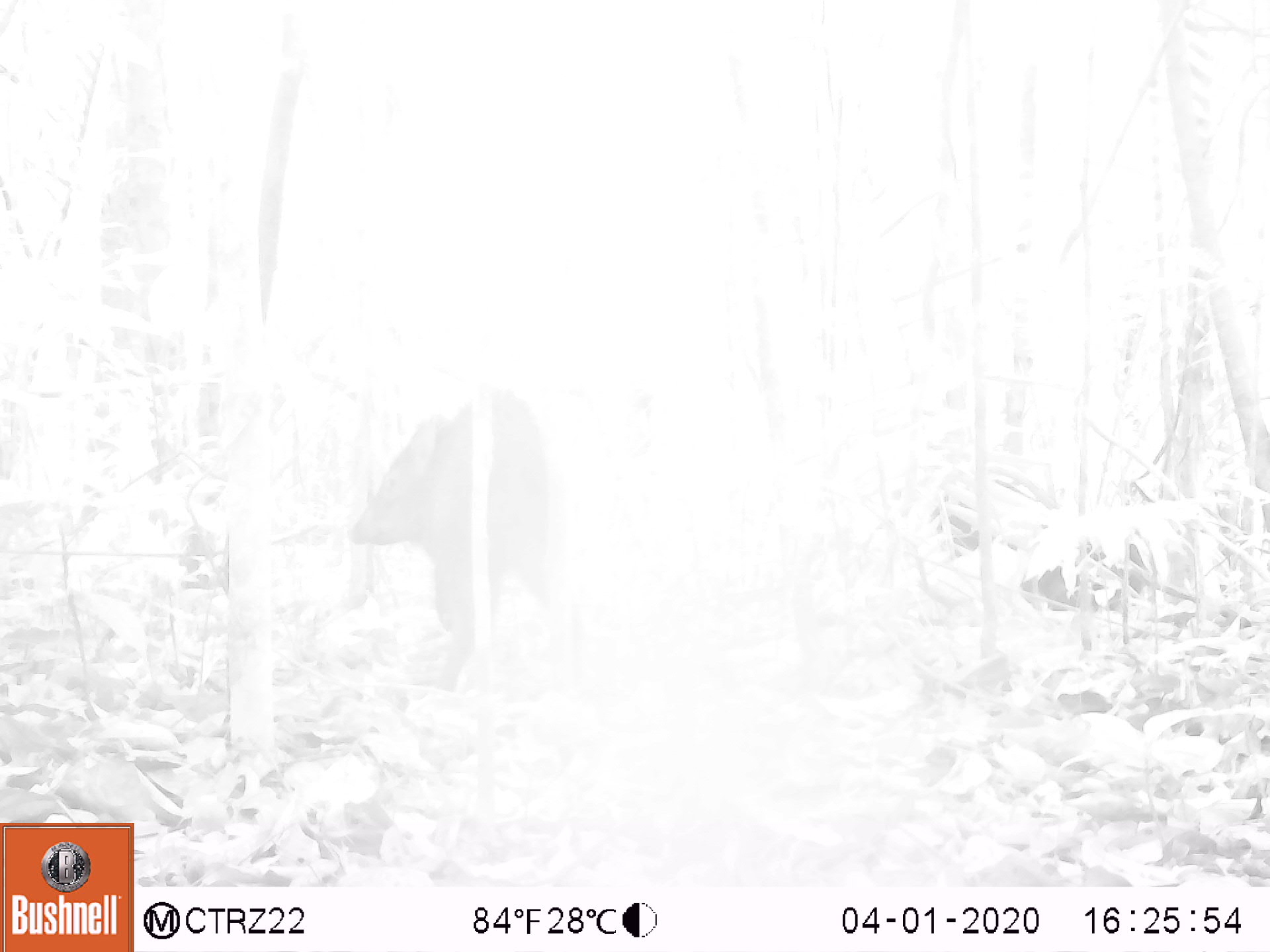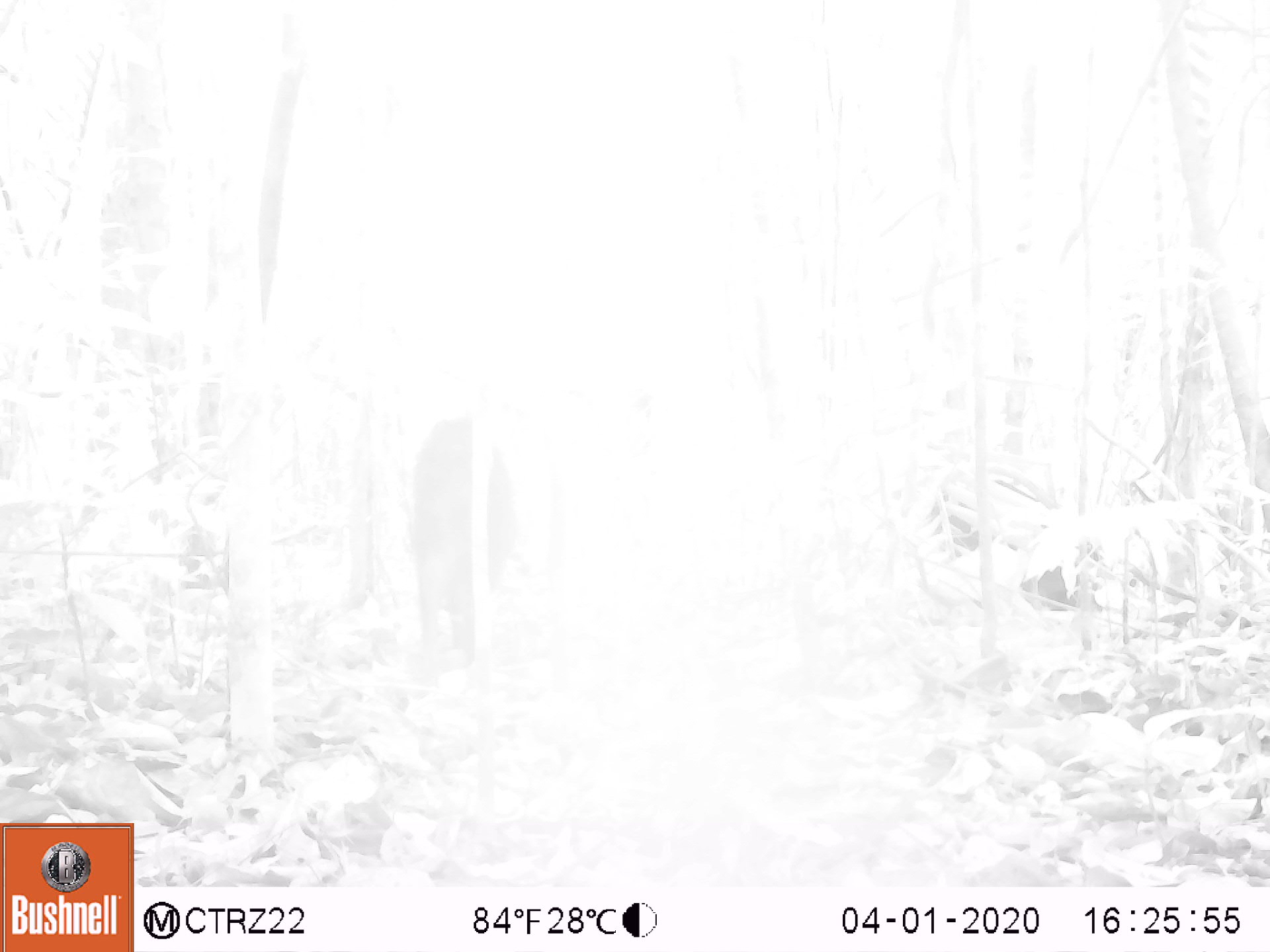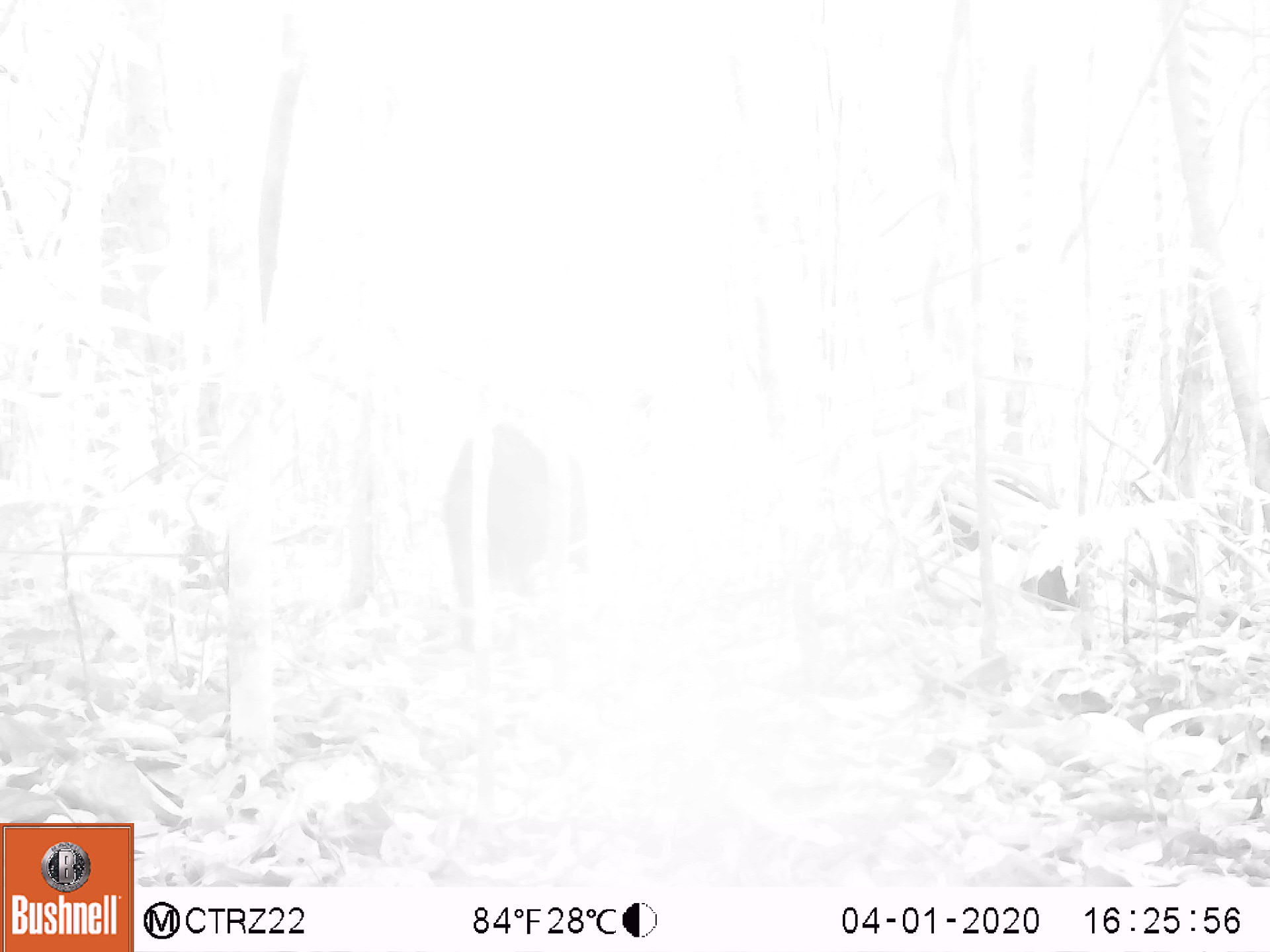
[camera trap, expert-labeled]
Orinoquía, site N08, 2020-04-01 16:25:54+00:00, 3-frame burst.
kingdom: Animalia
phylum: Chordata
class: Mammalia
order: Artiodactyla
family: Tayassuidae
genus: Pecari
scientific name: Pecari tajacu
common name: collared peccary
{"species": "collared peccary (Pecari tajacu)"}